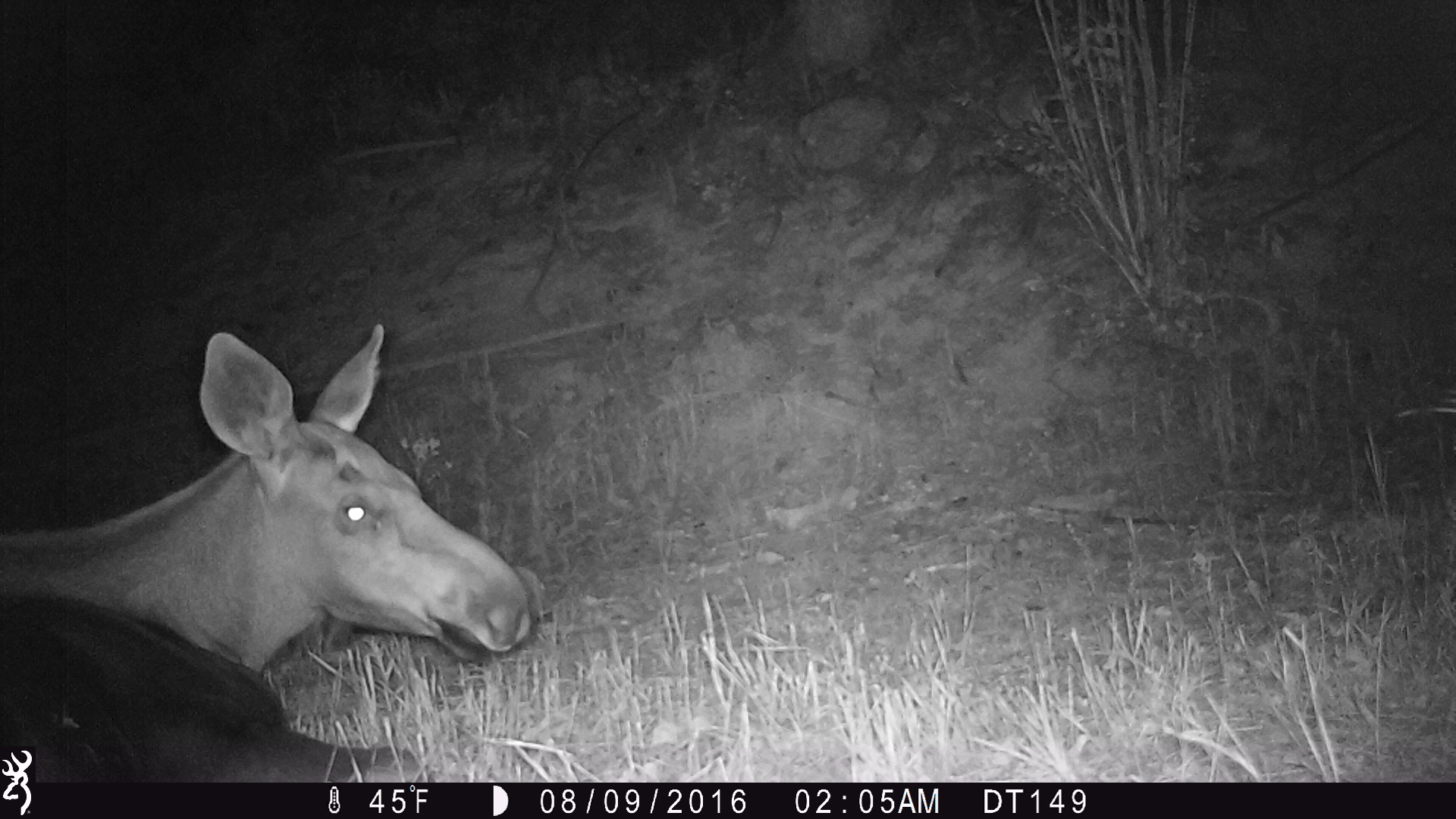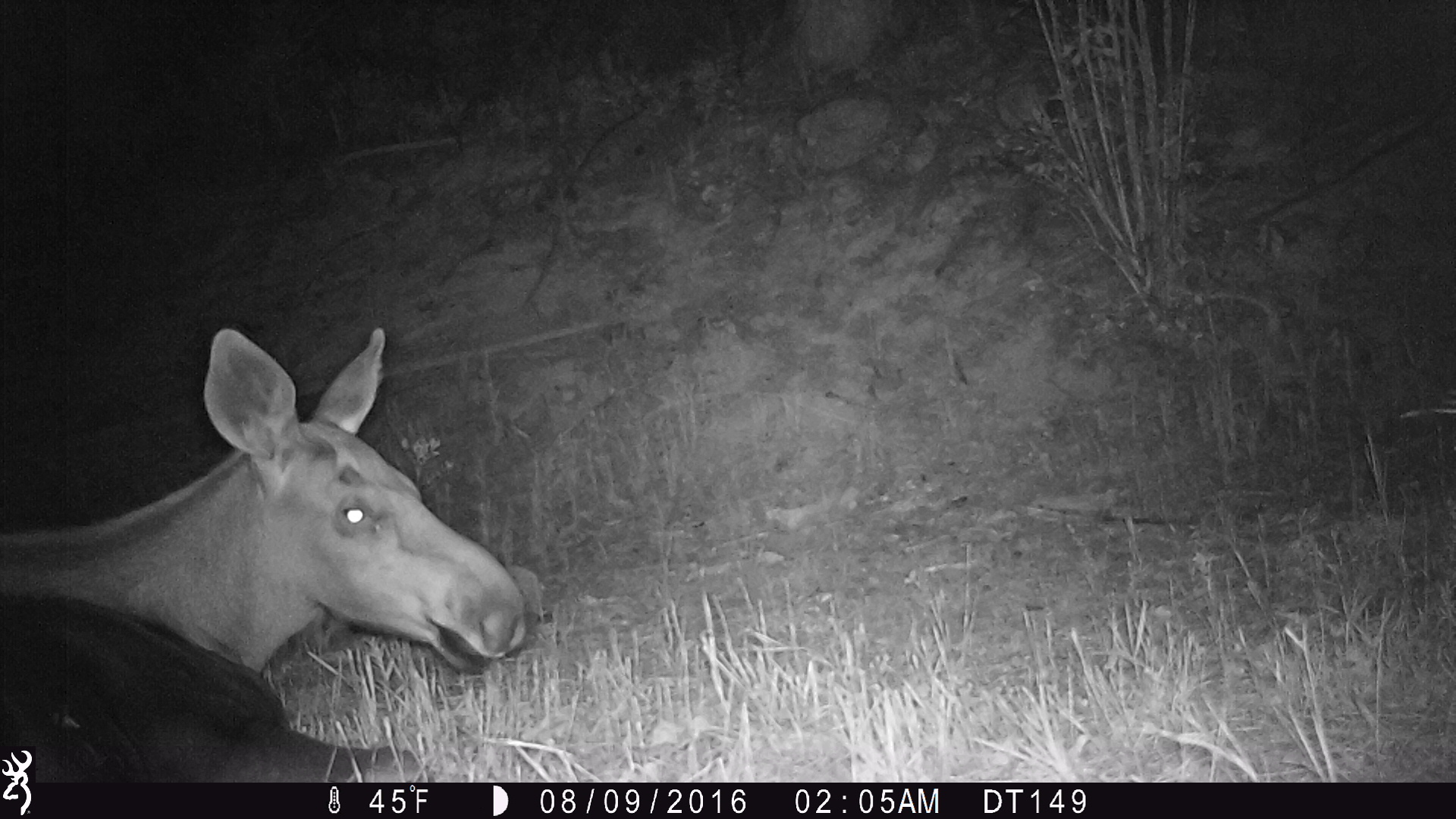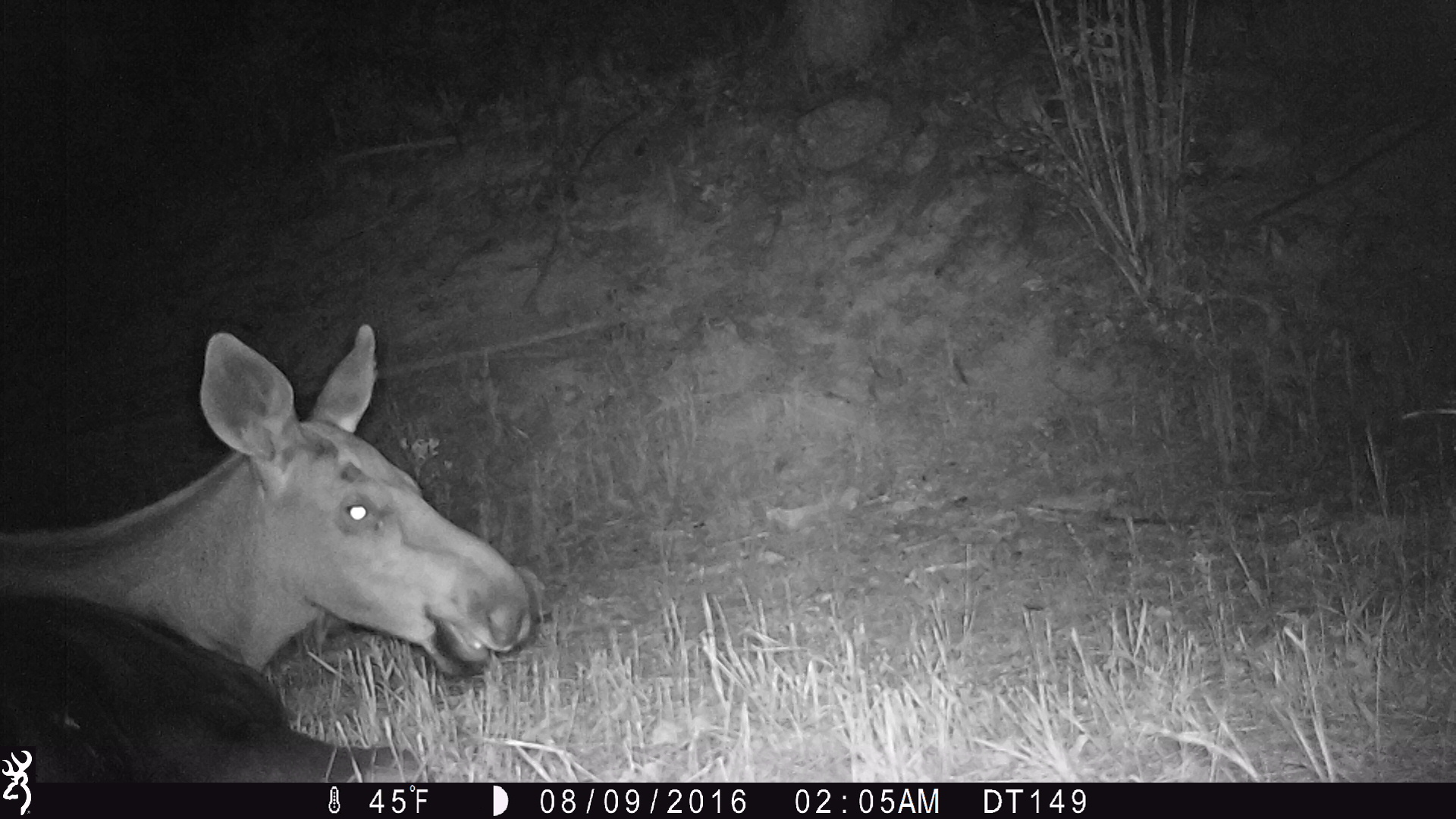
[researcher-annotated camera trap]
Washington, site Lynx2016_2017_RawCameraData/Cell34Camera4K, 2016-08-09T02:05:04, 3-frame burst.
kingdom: Animalia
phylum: Chordata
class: Mammalia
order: Artiodactyla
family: Cervidae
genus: Alces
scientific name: Alces alces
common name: moose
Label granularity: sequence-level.